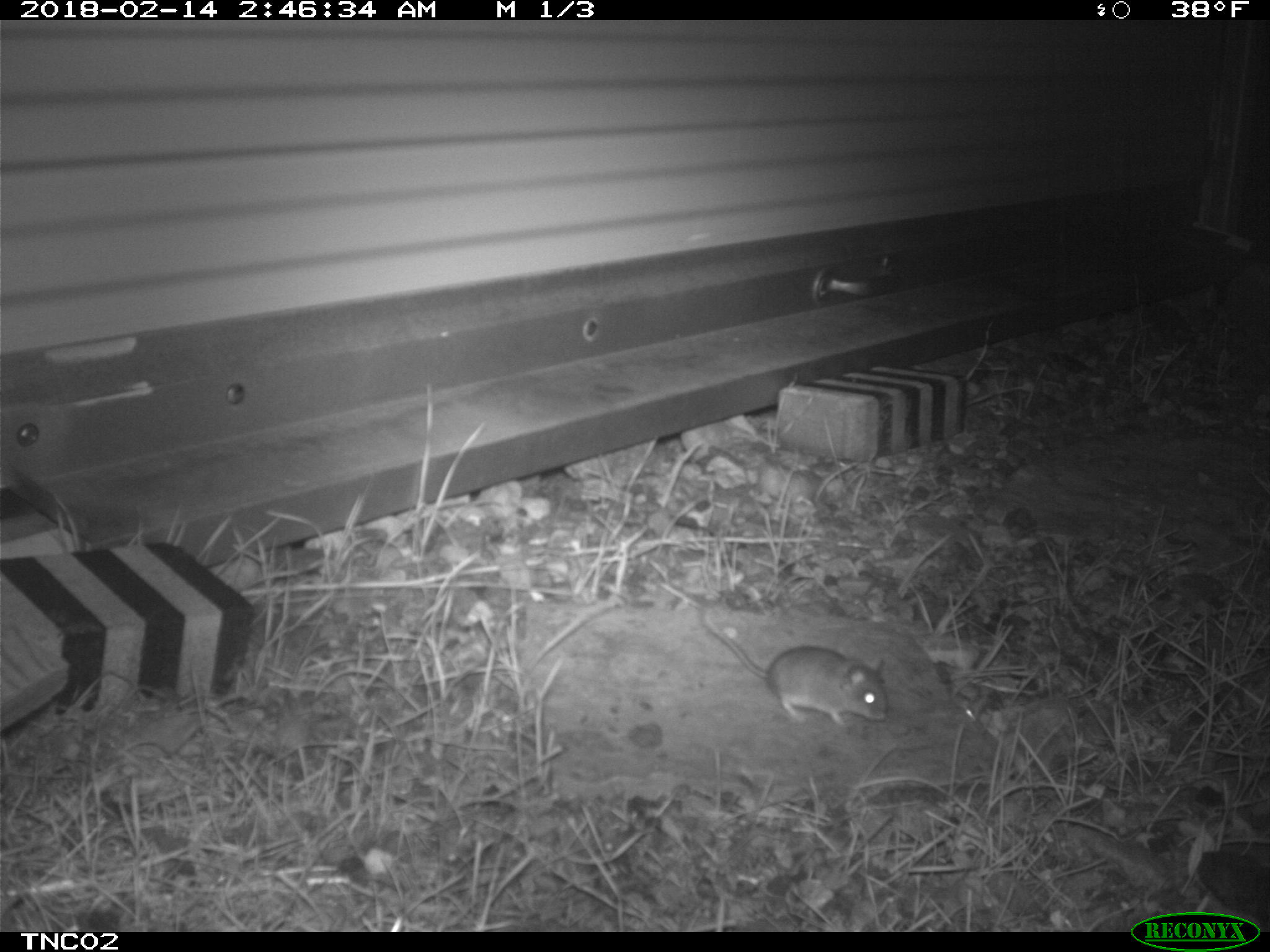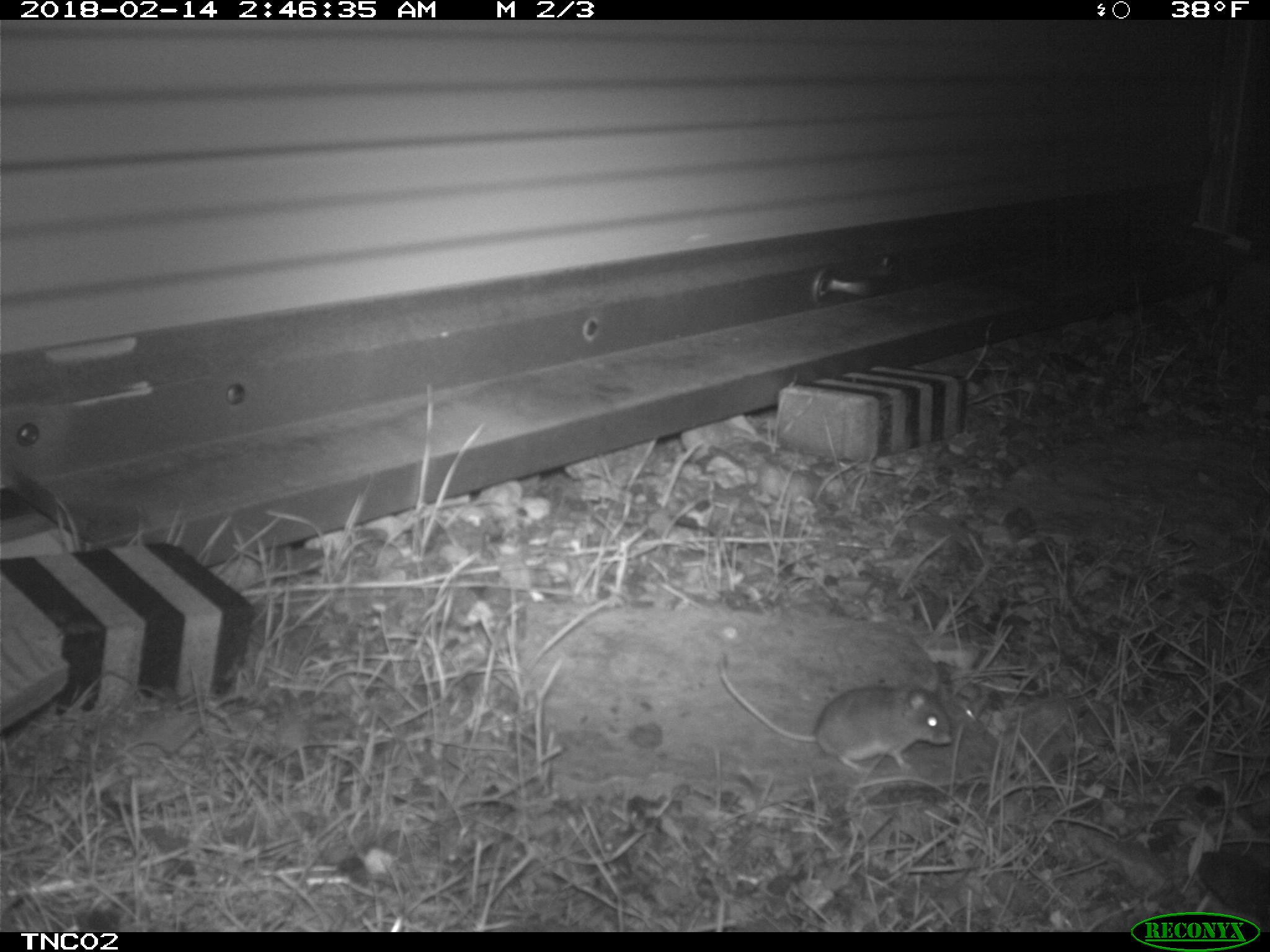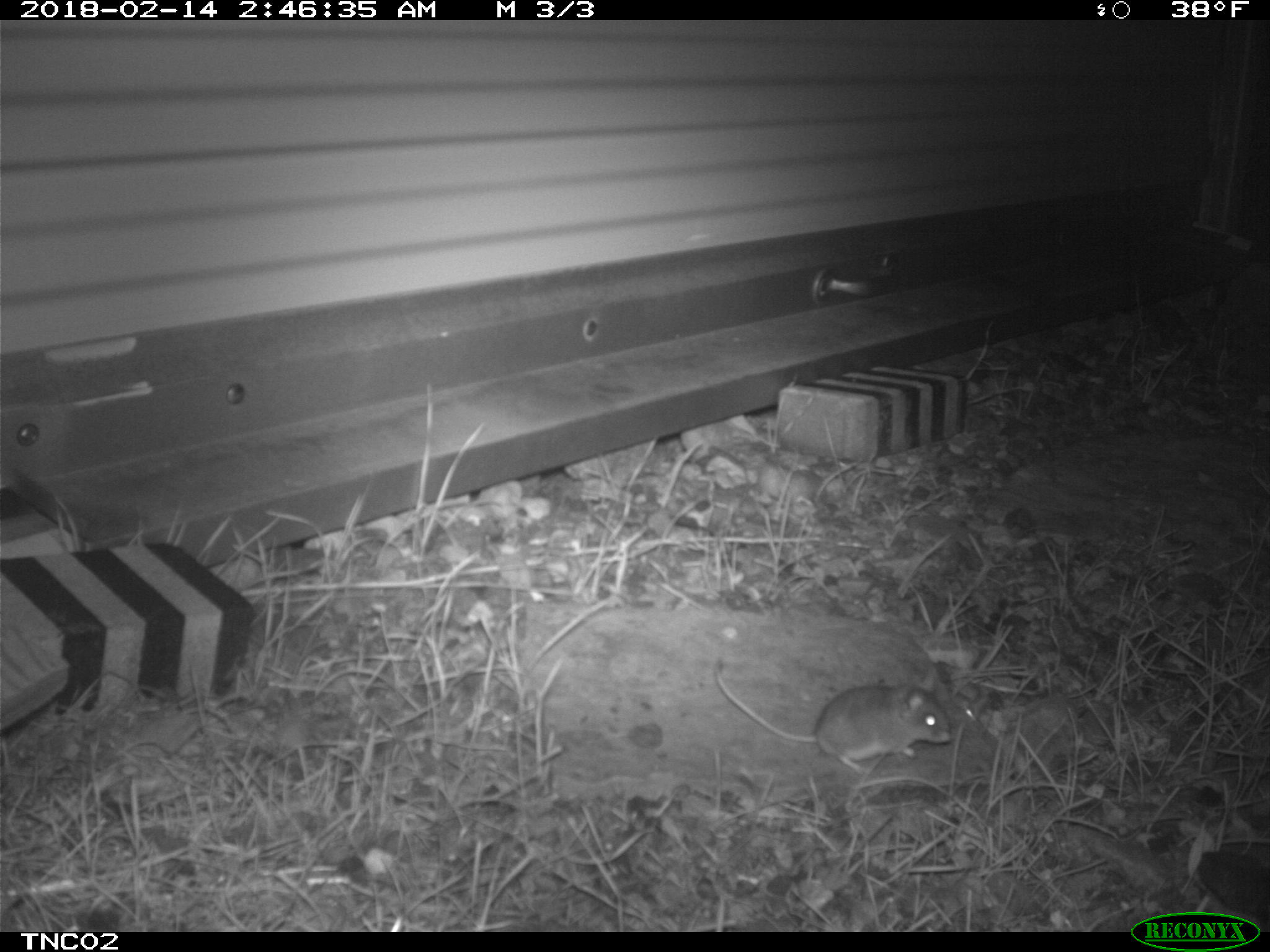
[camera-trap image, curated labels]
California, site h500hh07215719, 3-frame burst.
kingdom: Animalia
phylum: Chordata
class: Mammalia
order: Rodentia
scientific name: Rodentia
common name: rodent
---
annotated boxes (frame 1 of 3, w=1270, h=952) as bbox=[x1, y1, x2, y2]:
rodent: bbox=[703, 609, 886, 726]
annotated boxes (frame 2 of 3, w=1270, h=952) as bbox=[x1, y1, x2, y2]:
rodent: bbox=[717, 650, 954, 773]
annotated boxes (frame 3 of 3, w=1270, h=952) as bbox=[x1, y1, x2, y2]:
rodent: bbox=[714, 658, 955, 774]